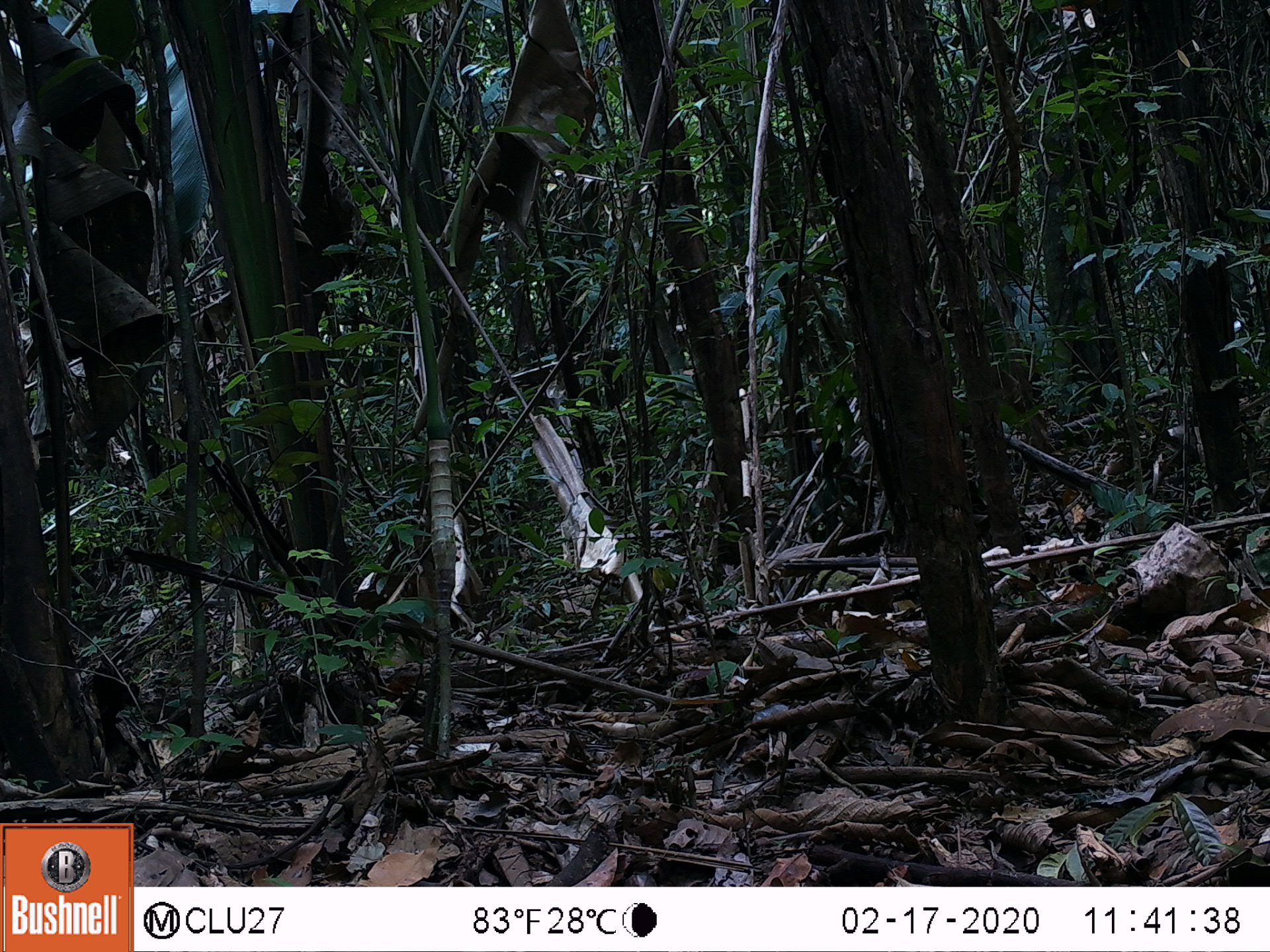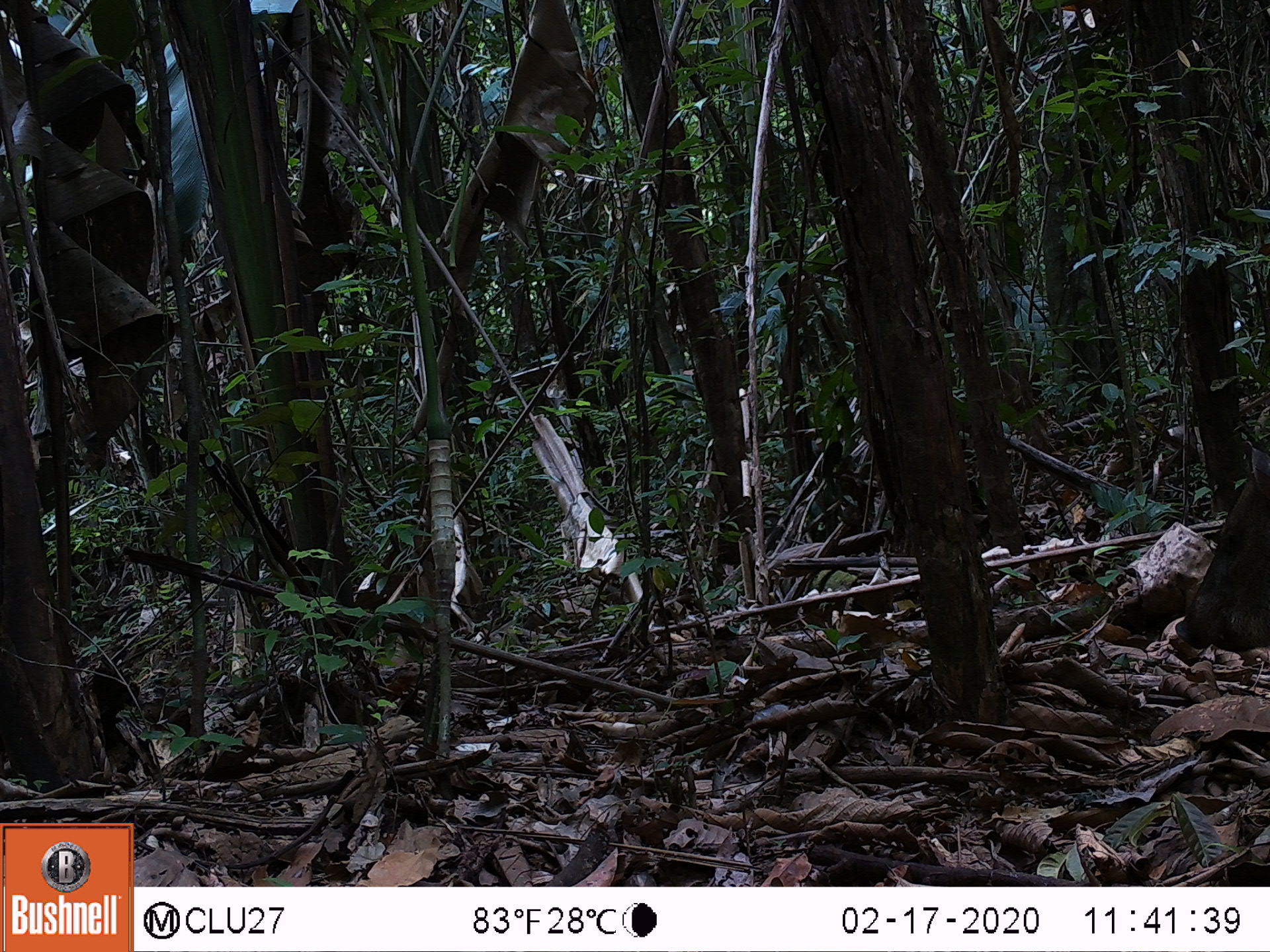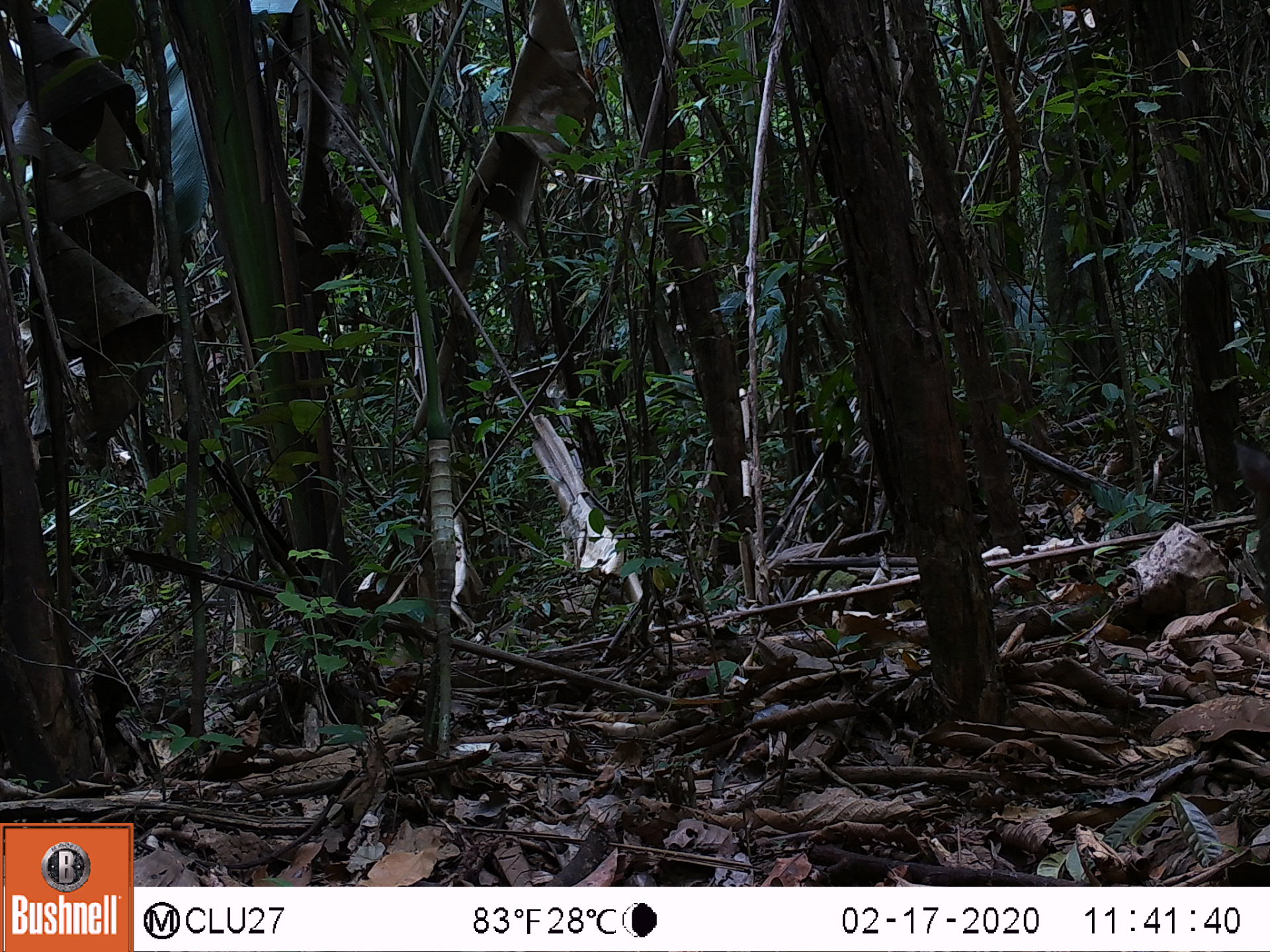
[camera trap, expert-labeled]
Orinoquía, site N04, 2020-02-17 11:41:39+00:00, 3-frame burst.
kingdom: Animalia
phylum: Chordata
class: Mammalia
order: Artiodactyla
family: Tayassuidae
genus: Pecari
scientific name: Pecari tajacu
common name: collared peccary